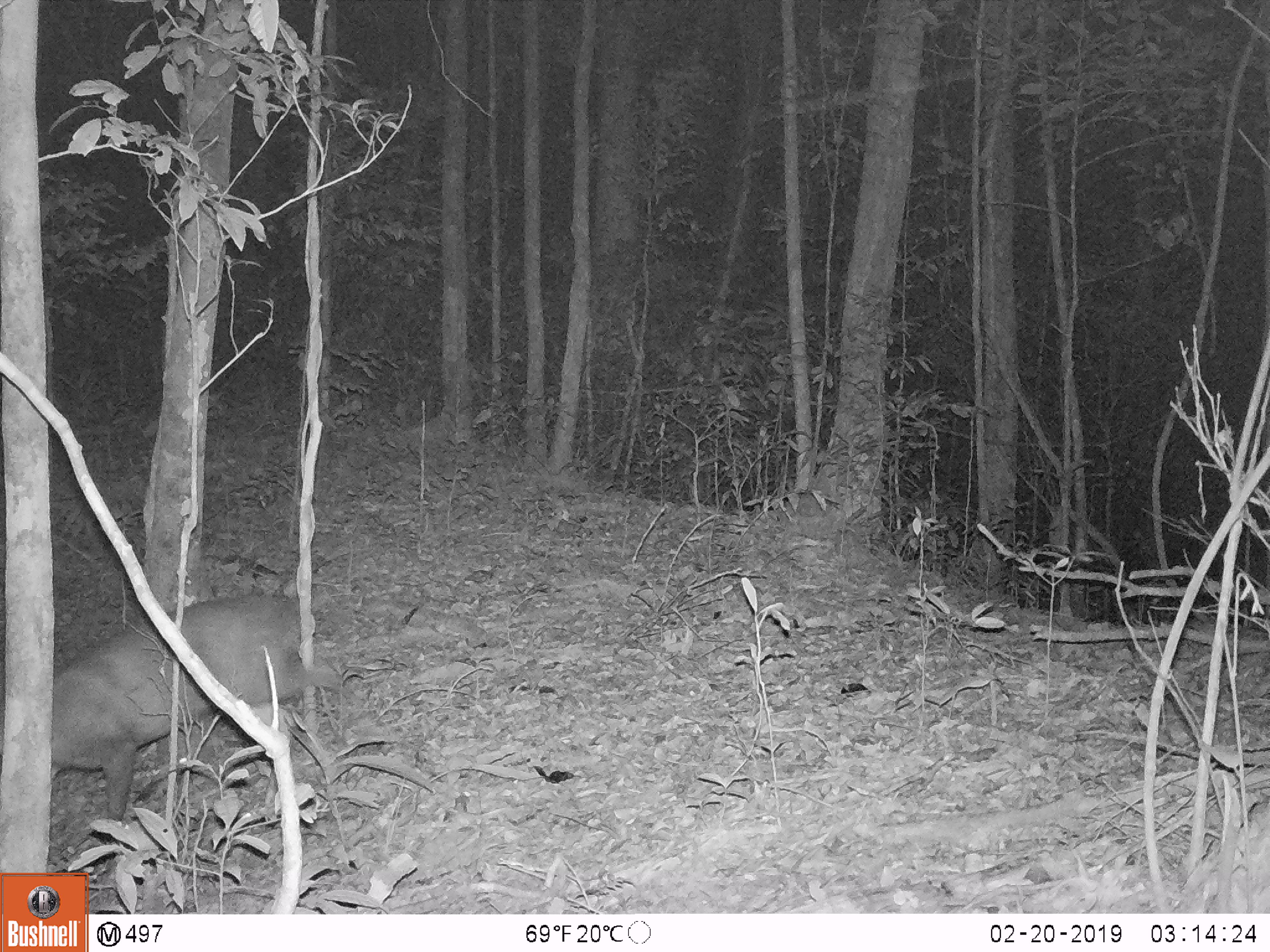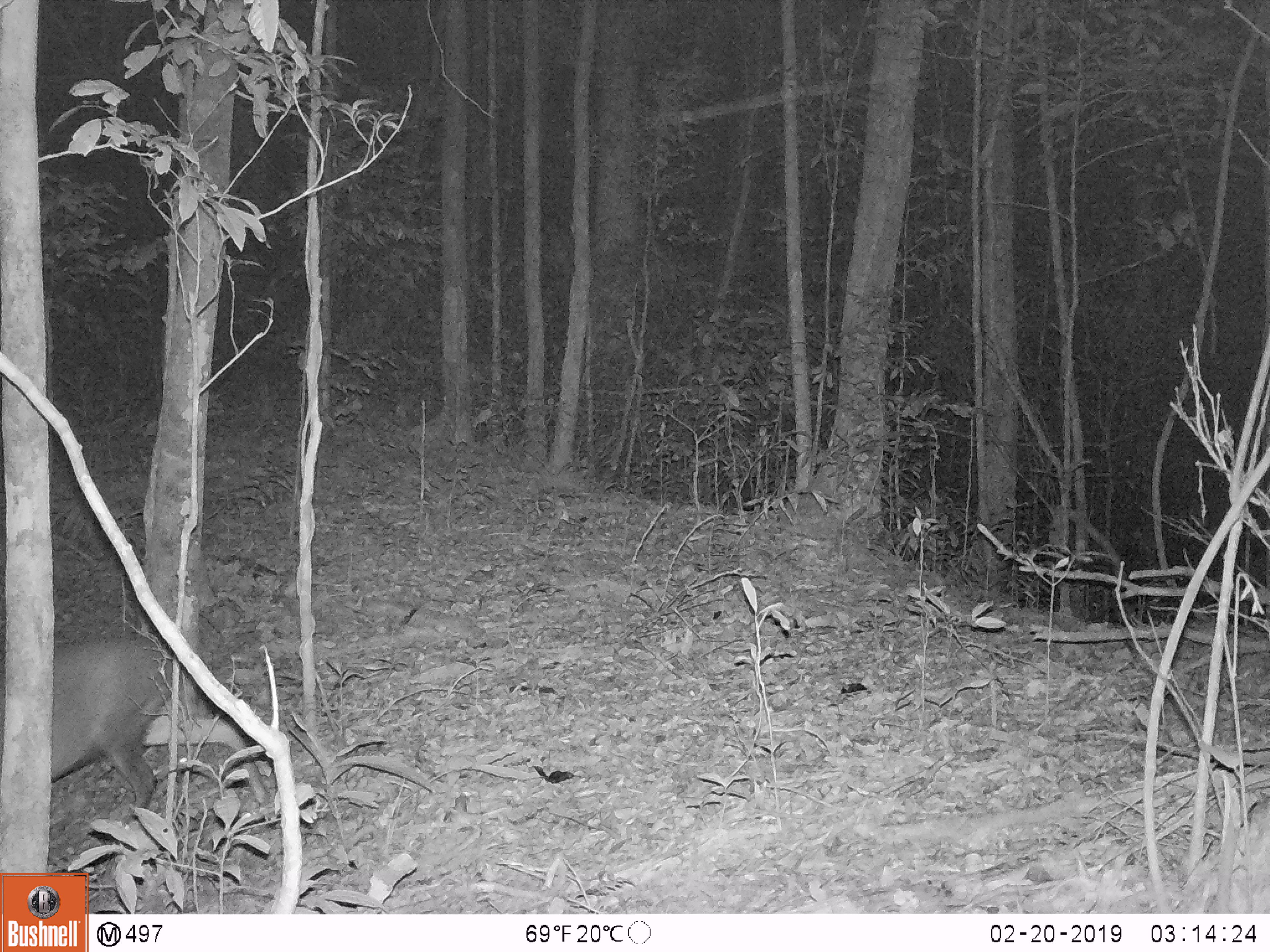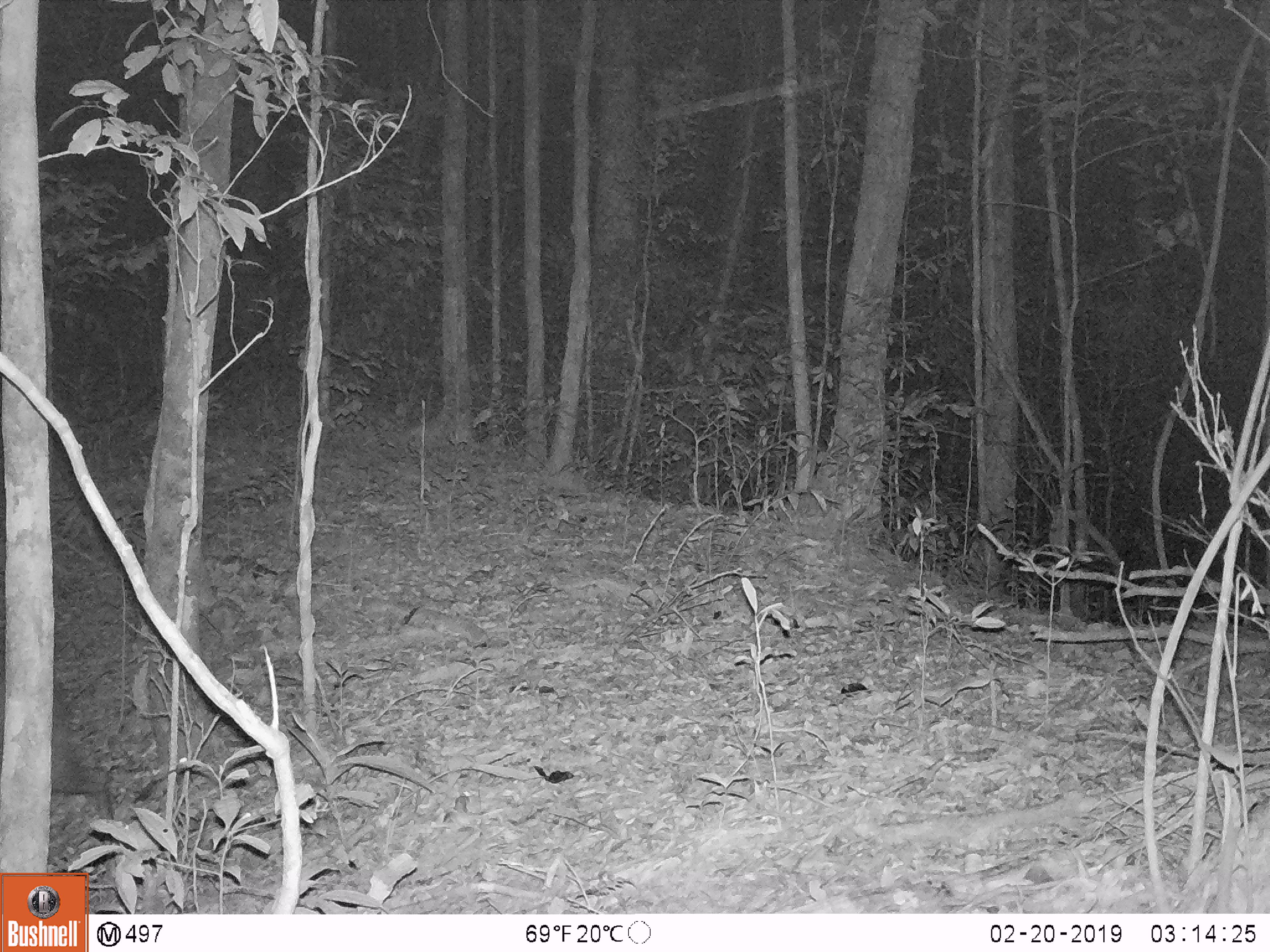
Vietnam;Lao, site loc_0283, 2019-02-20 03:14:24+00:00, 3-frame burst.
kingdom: Animalia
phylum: Chordata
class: Mammalia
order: Artiodactyla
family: Cervidae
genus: Muntiacus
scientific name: Muntiacus rooseveltorum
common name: roosevelt's muntjac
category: roosevelts muntjac group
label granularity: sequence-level